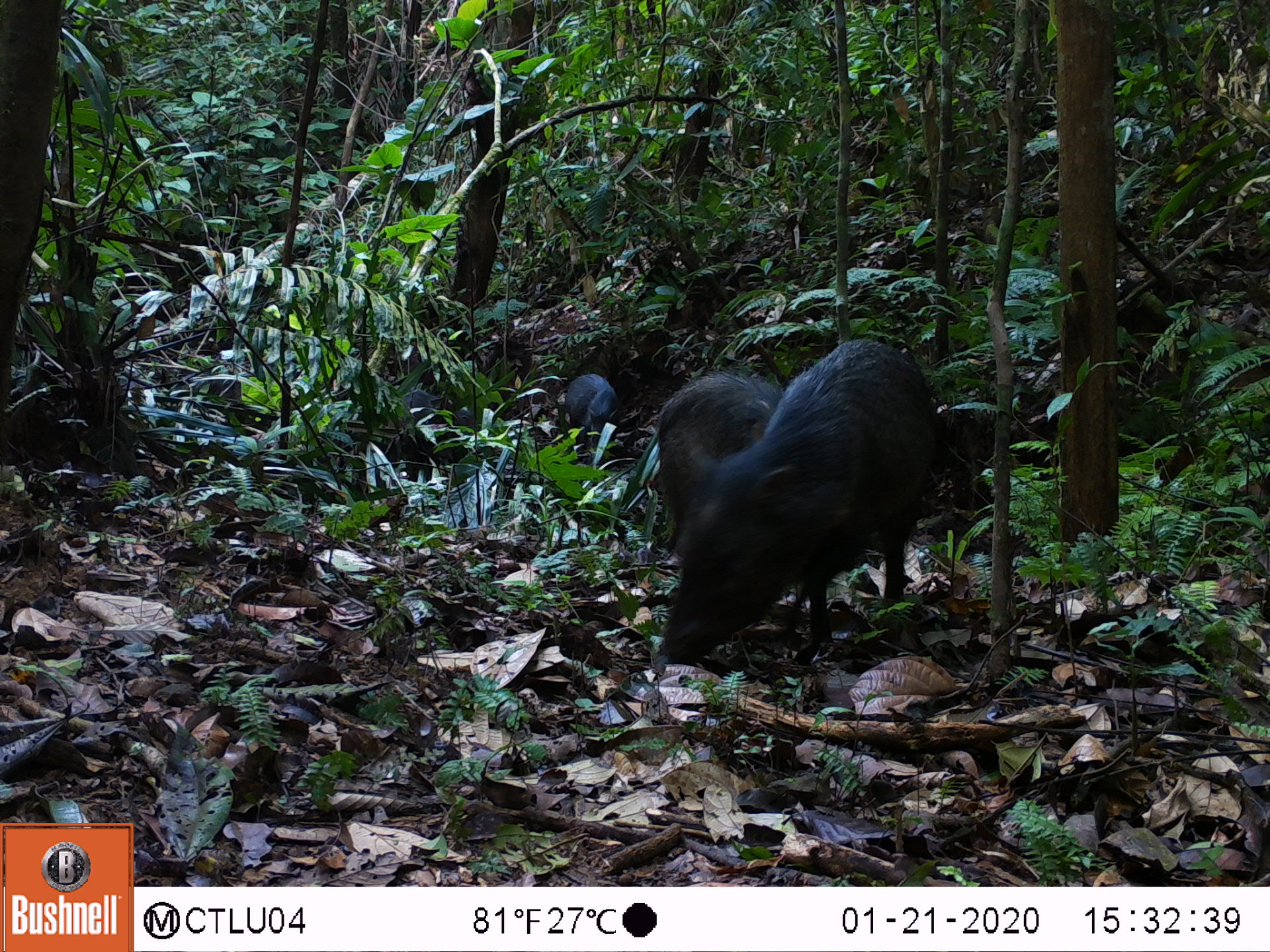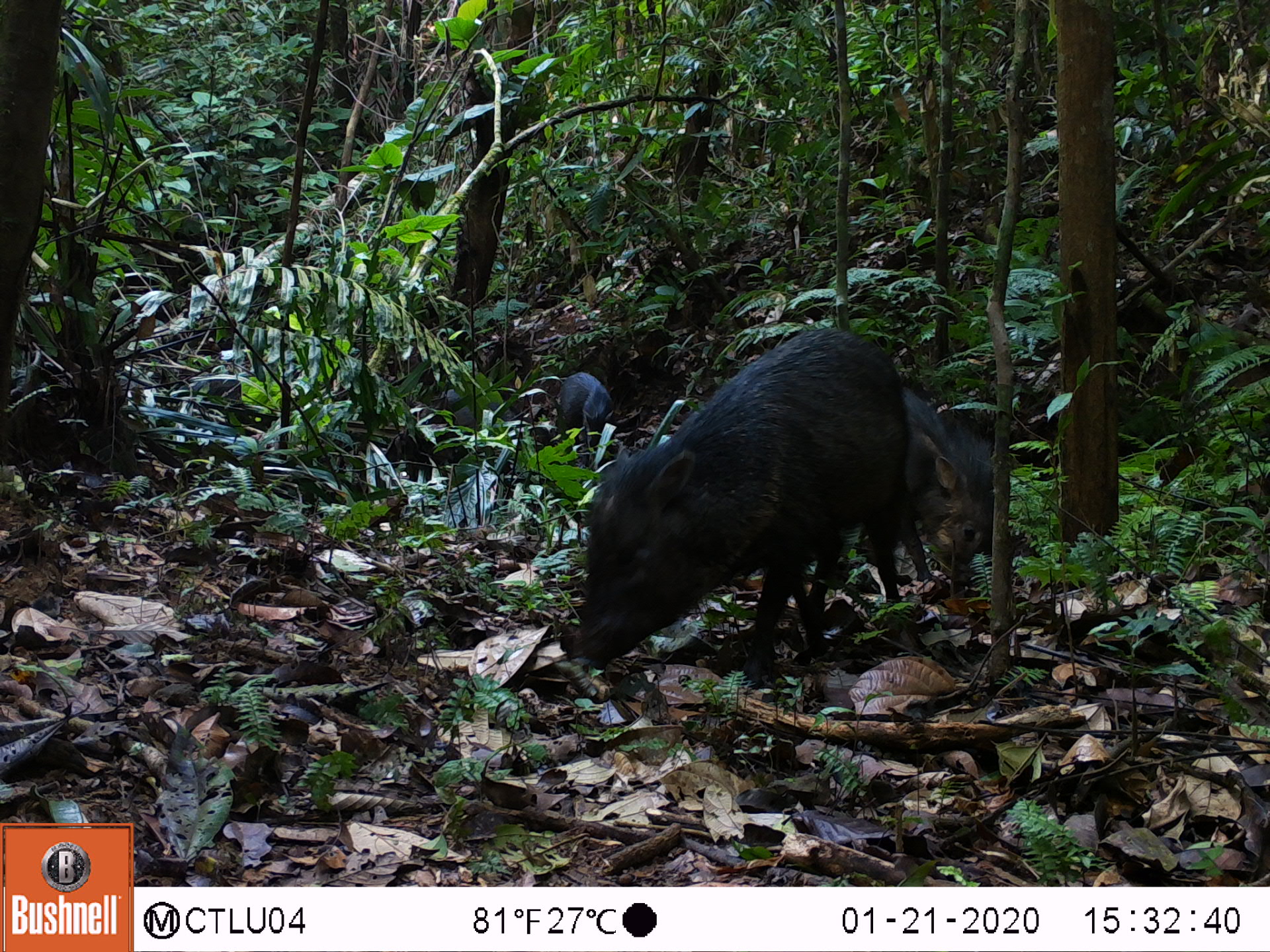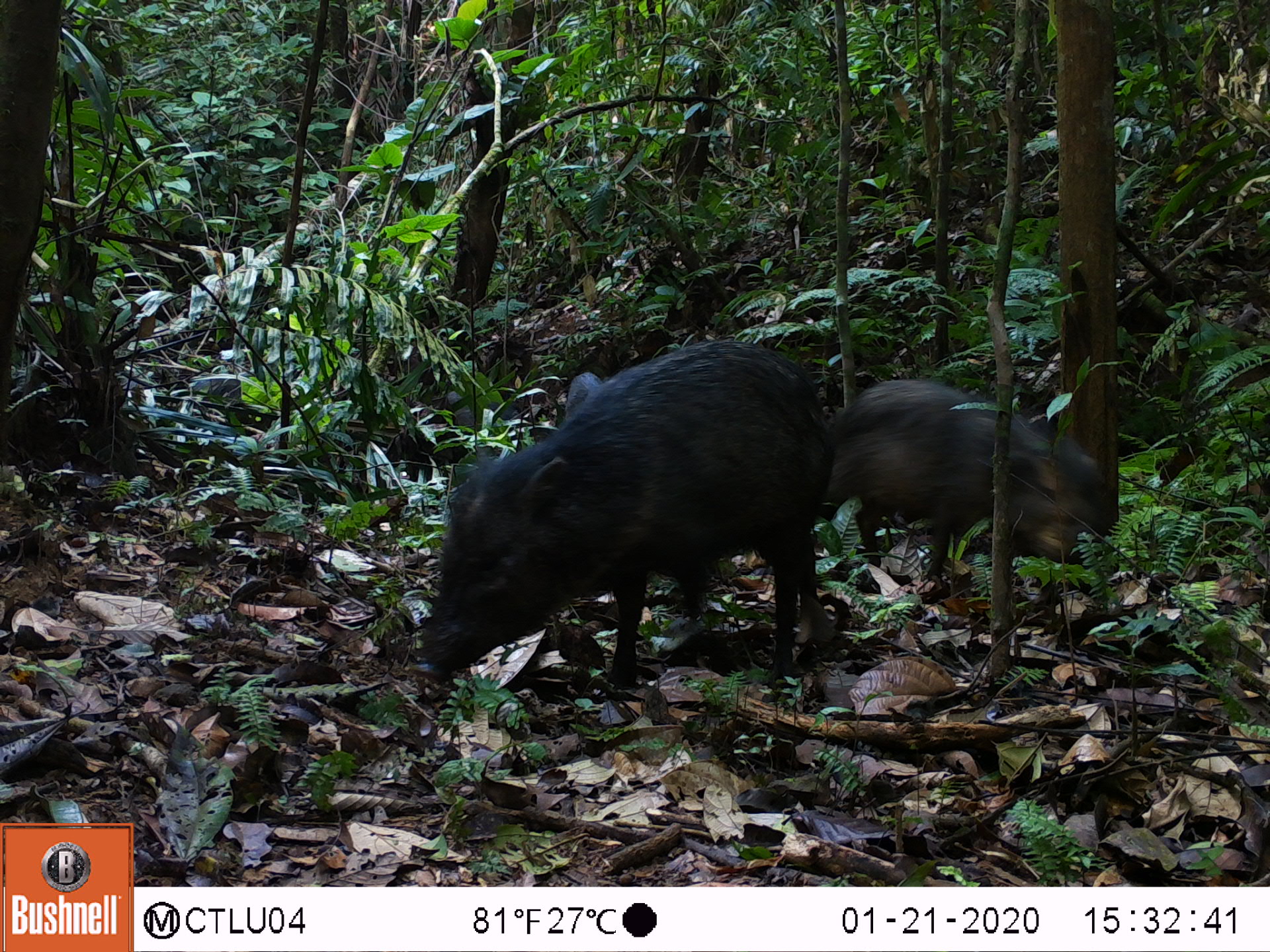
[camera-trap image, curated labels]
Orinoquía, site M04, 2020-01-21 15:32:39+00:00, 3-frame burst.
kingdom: Animalia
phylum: Chordata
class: Mammalia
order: Artiodactyla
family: Tayassuidae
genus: Pecari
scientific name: Pecari tajacu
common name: collared peccary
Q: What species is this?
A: Collared peccary (Pecari tajacu).